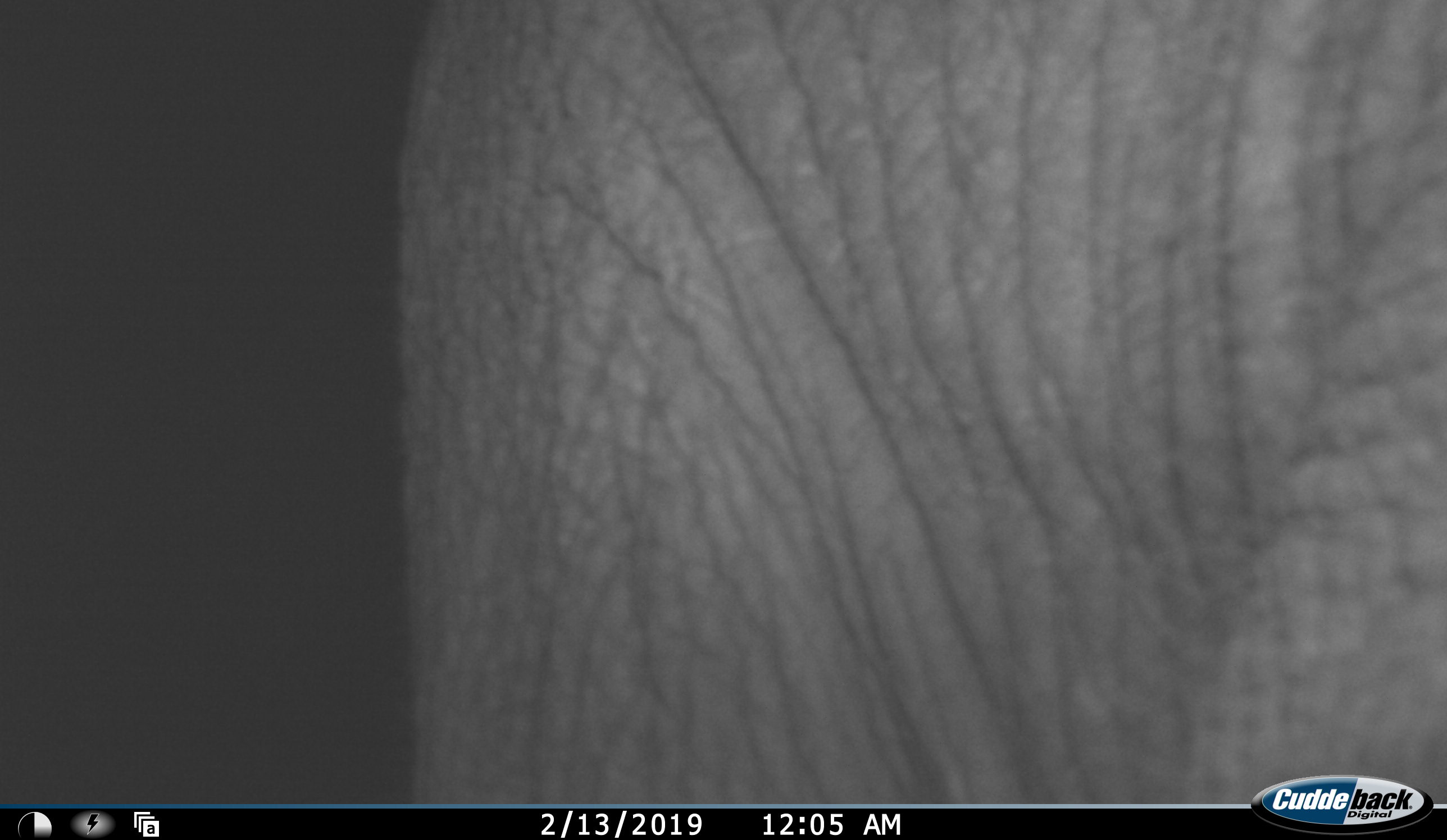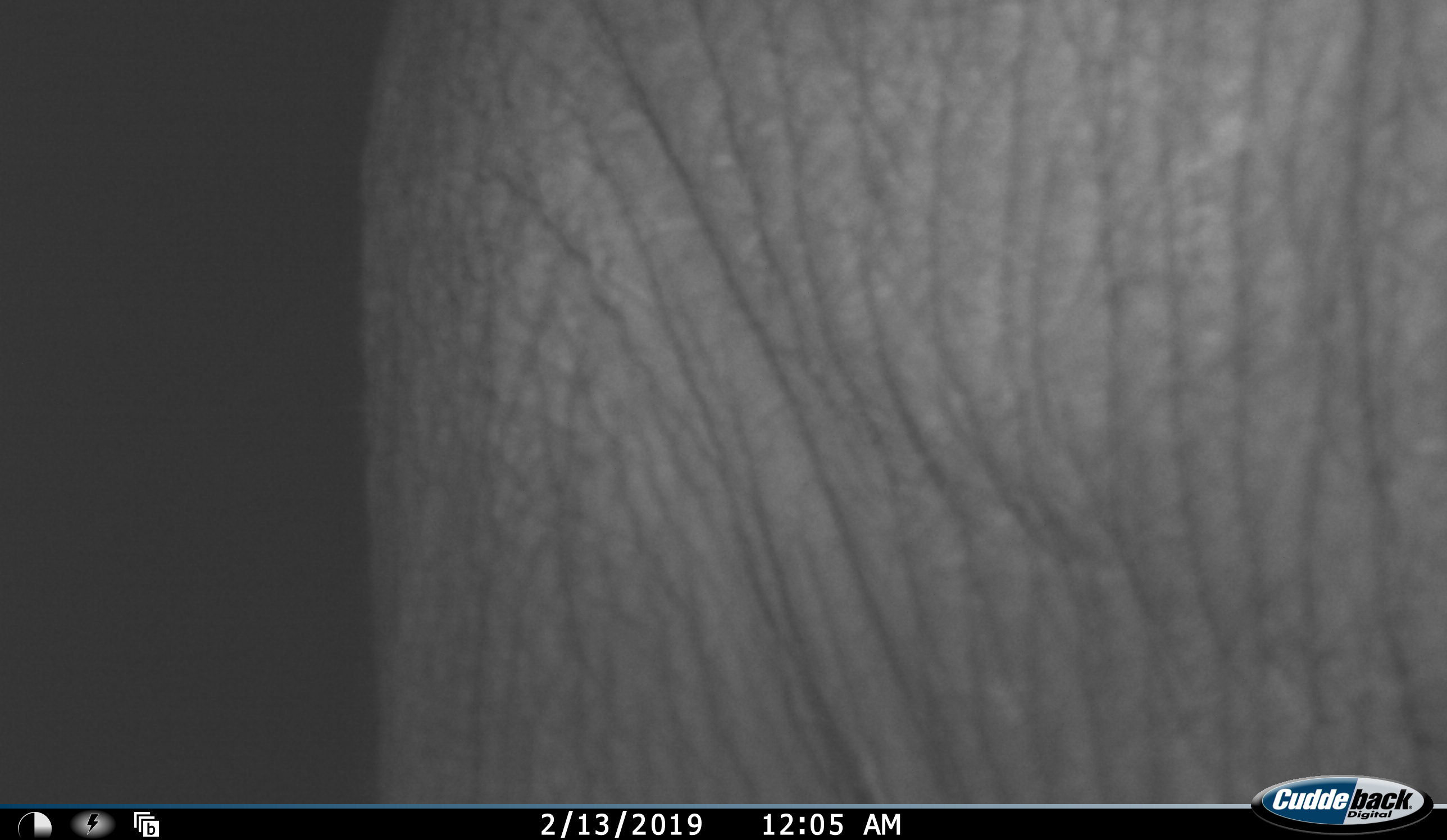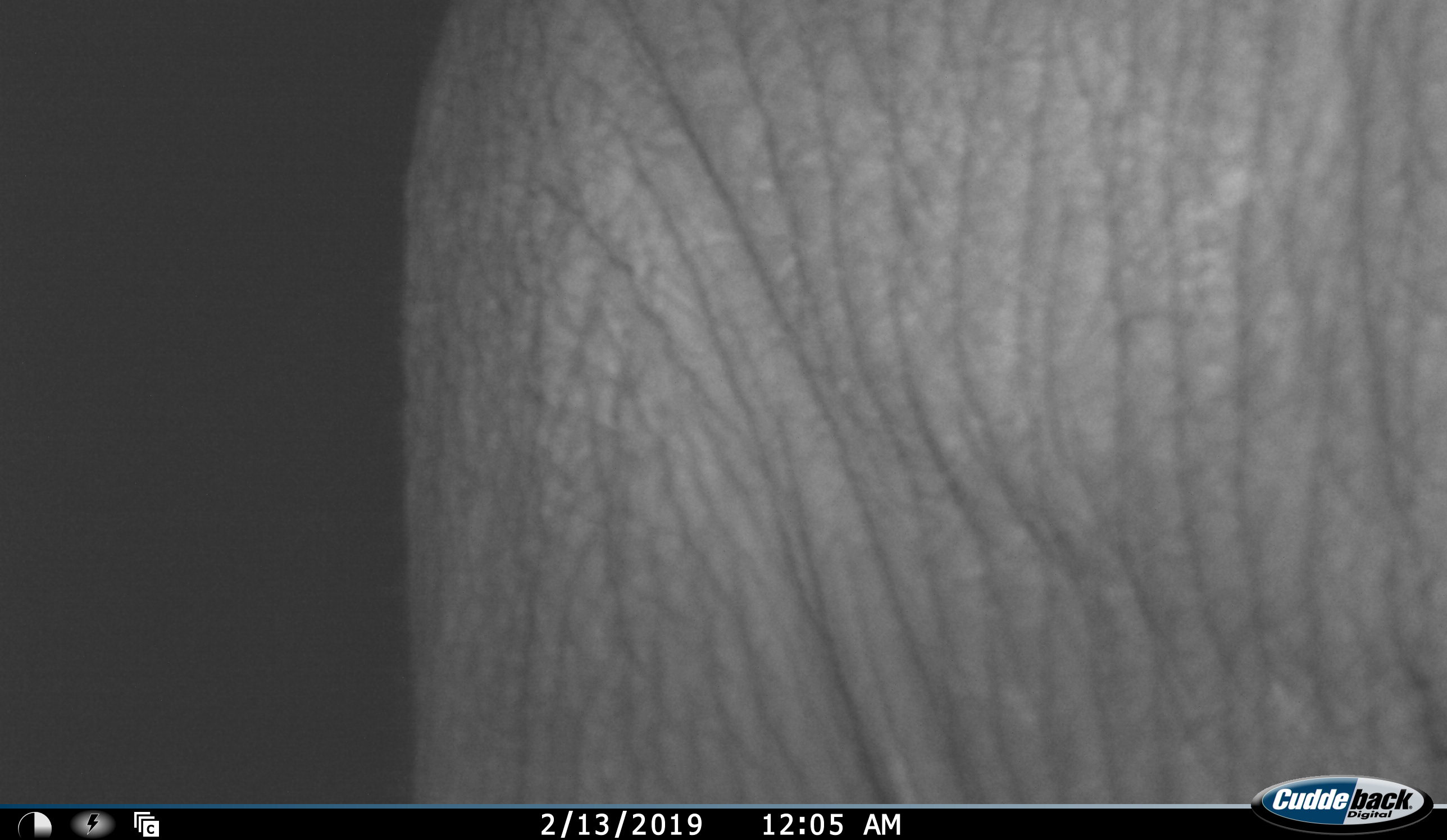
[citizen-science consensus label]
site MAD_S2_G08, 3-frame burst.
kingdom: Animalia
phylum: Chordata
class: Mammalia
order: Proboscidea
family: Elephantidae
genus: Loxodonta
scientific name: Loxodonta africana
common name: african bush elephant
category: elephant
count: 1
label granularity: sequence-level